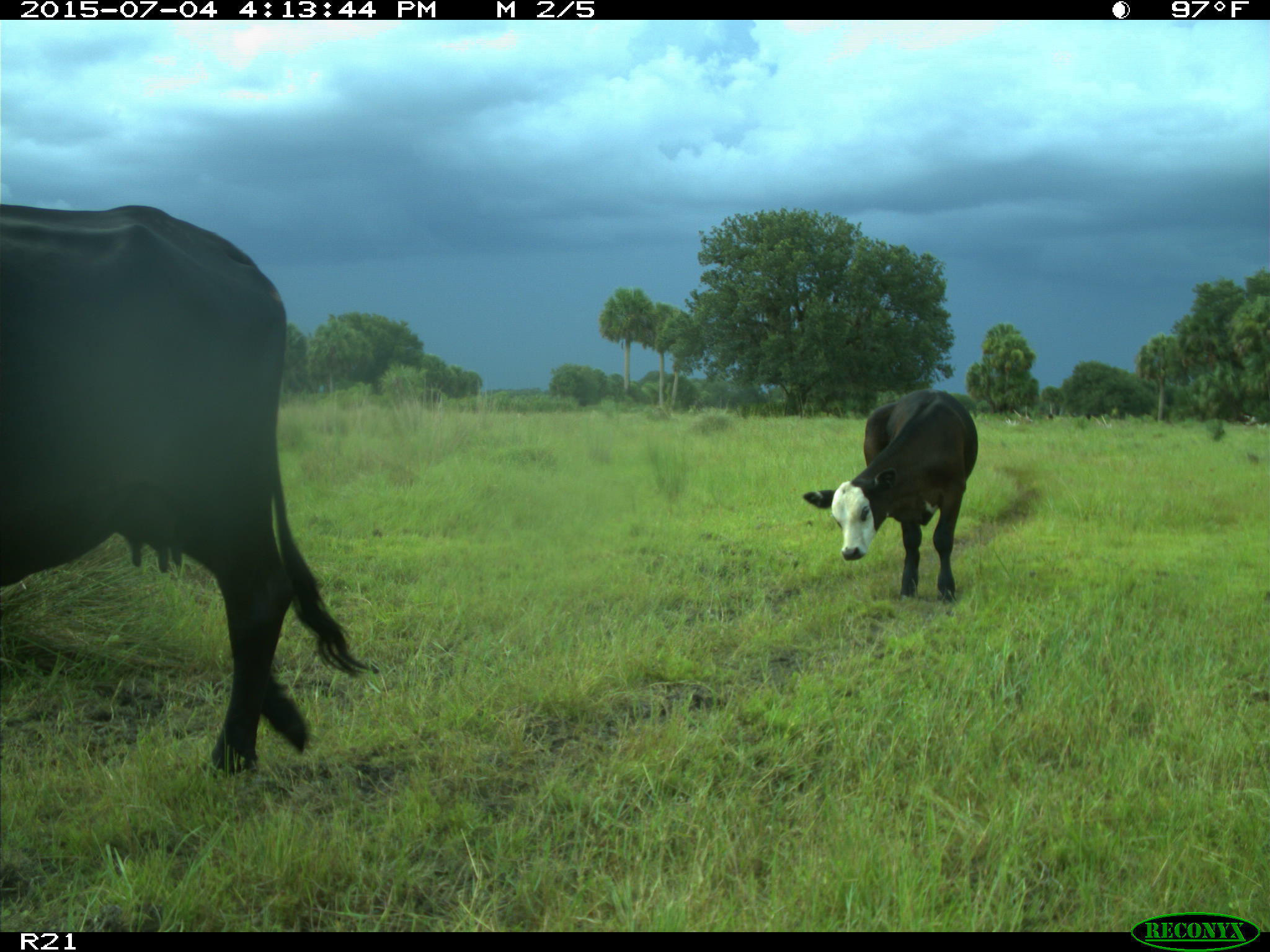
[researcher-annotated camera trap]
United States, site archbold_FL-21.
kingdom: Animalia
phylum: Chordata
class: Mammalia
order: Artiodactyla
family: Bovidae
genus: Bos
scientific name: Bos taurus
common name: domestic cow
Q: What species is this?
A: Bos taurus (domestic cow).